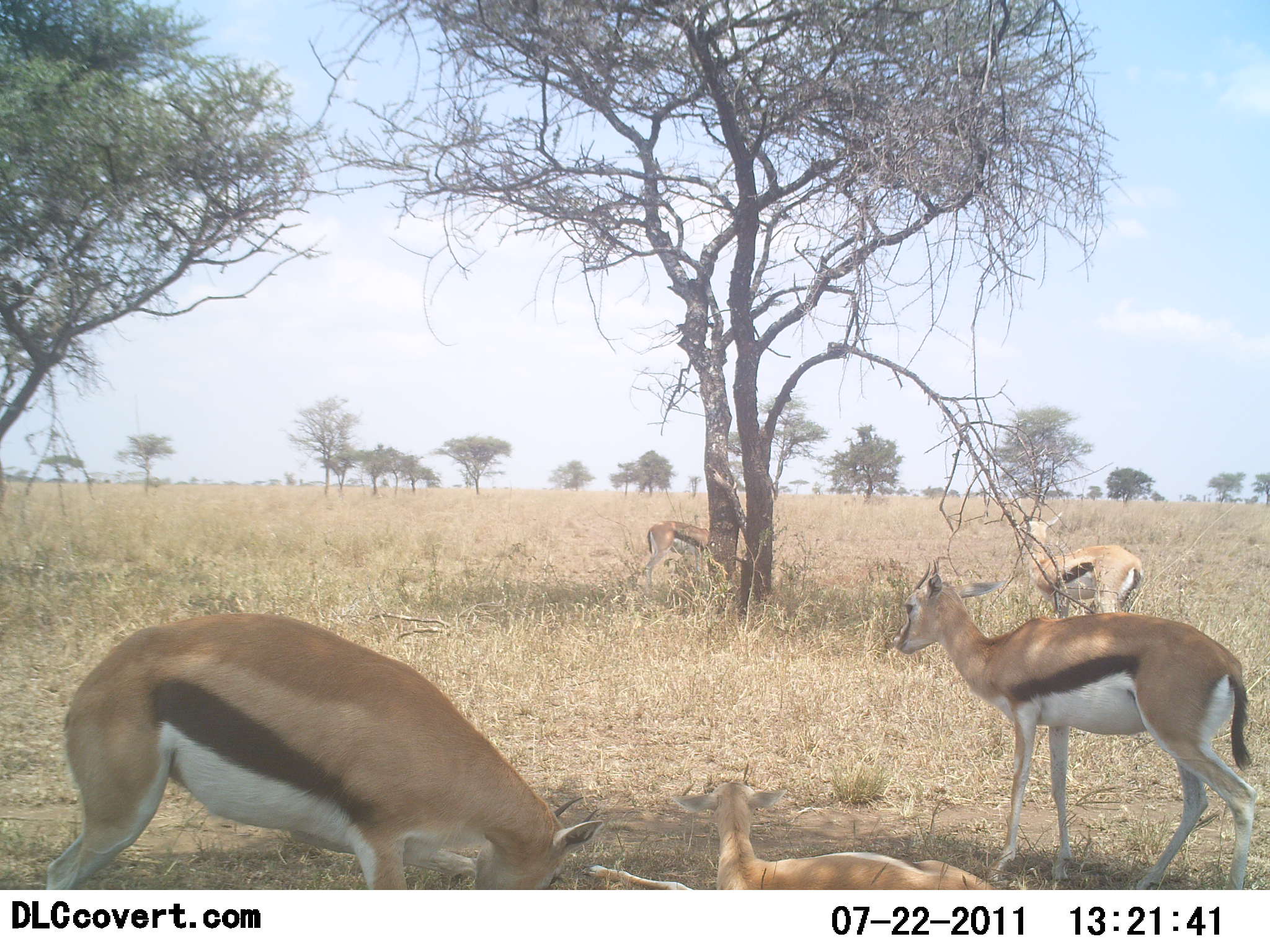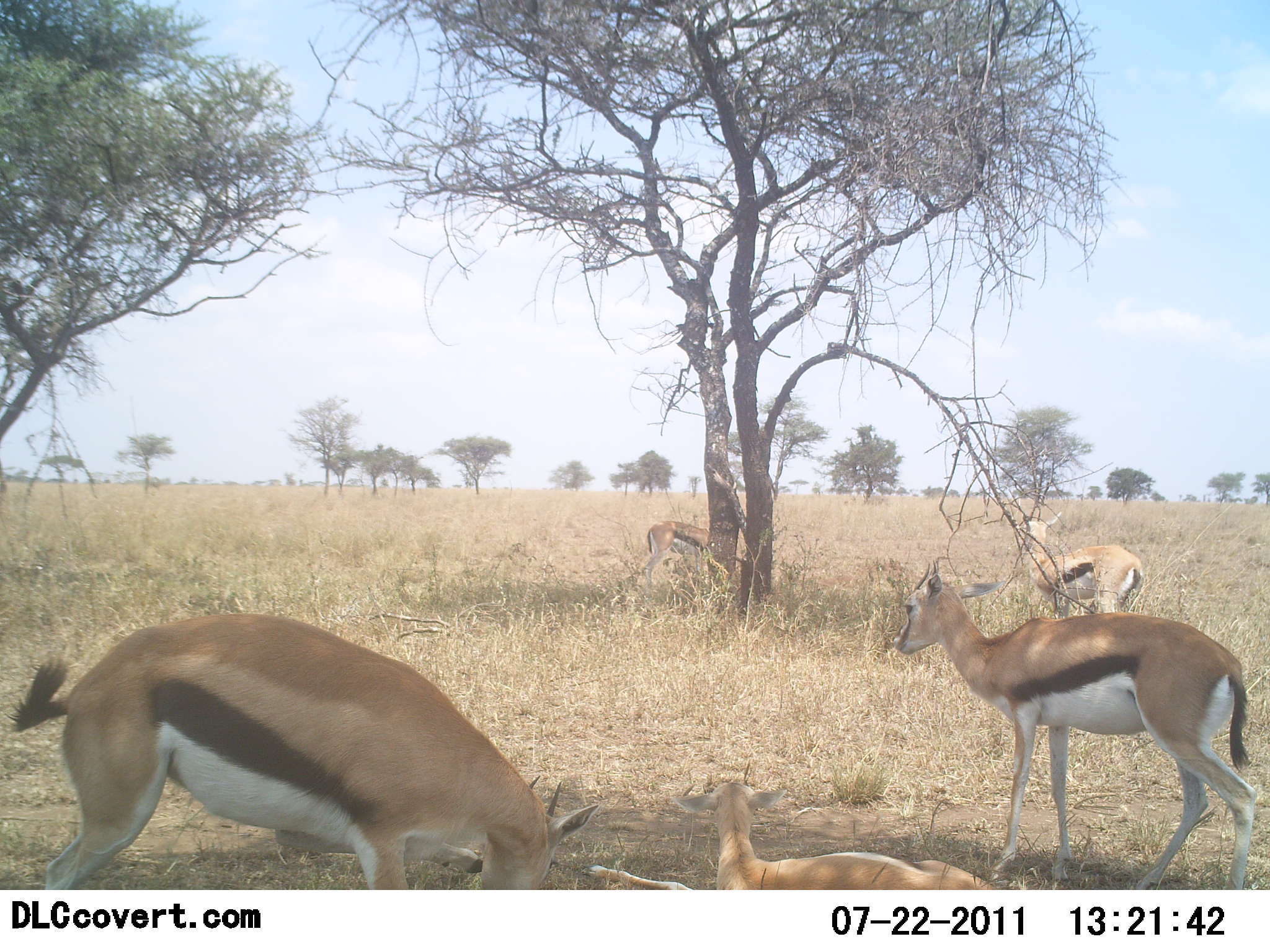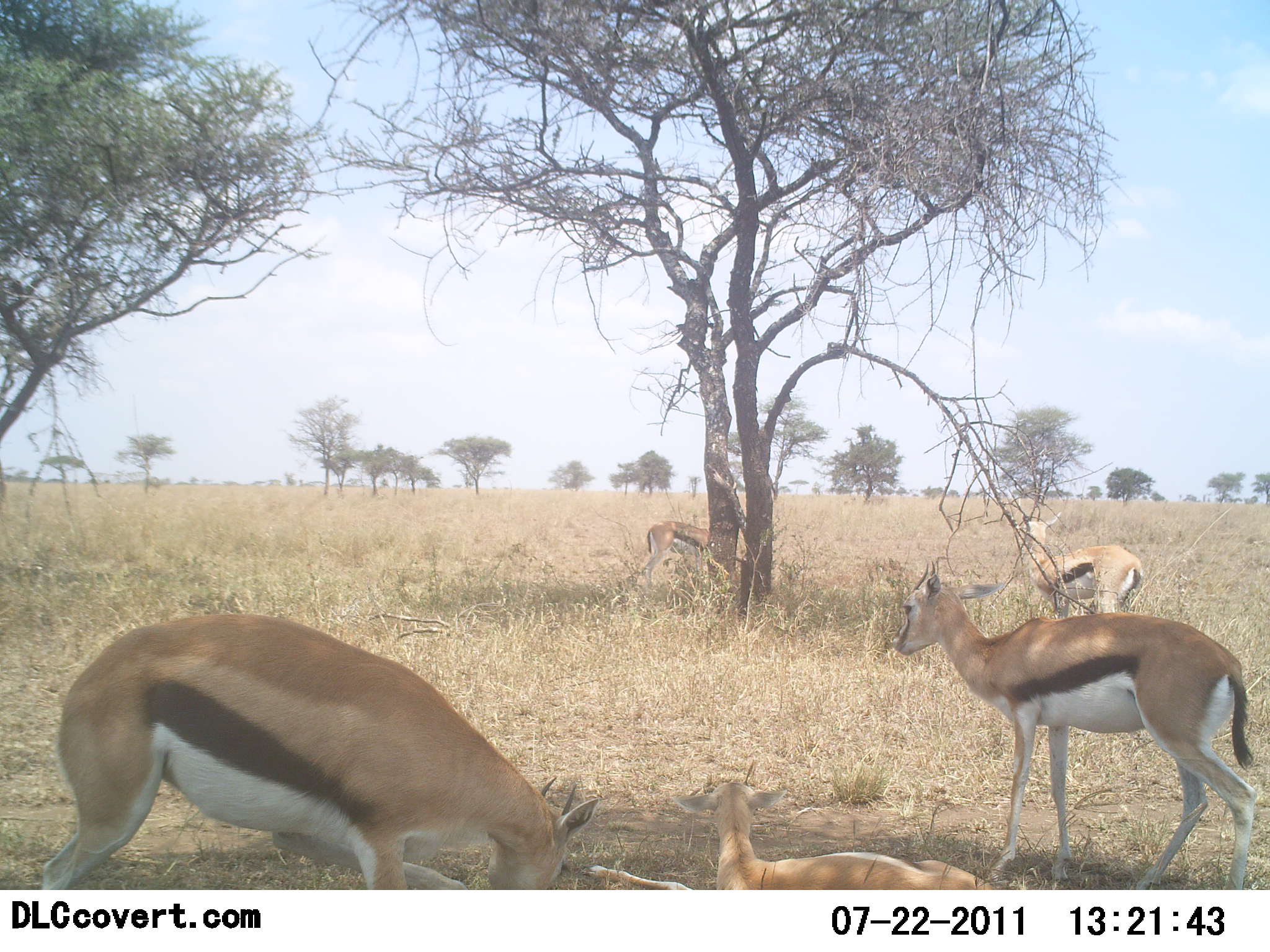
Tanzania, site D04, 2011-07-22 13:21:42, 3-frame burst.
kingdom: Animalia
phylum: Chordata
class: Mammalia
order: Artiodactyla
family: Bovidae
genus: Eudorcas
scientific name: Eudorcas thomsonii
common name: thomson's gazelle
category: gazellethomsons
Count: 5.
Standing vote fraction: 75%.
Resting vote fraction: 83%.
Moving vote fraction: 0%.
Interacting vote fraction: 0%.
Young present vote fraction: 50%.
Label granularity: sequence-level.